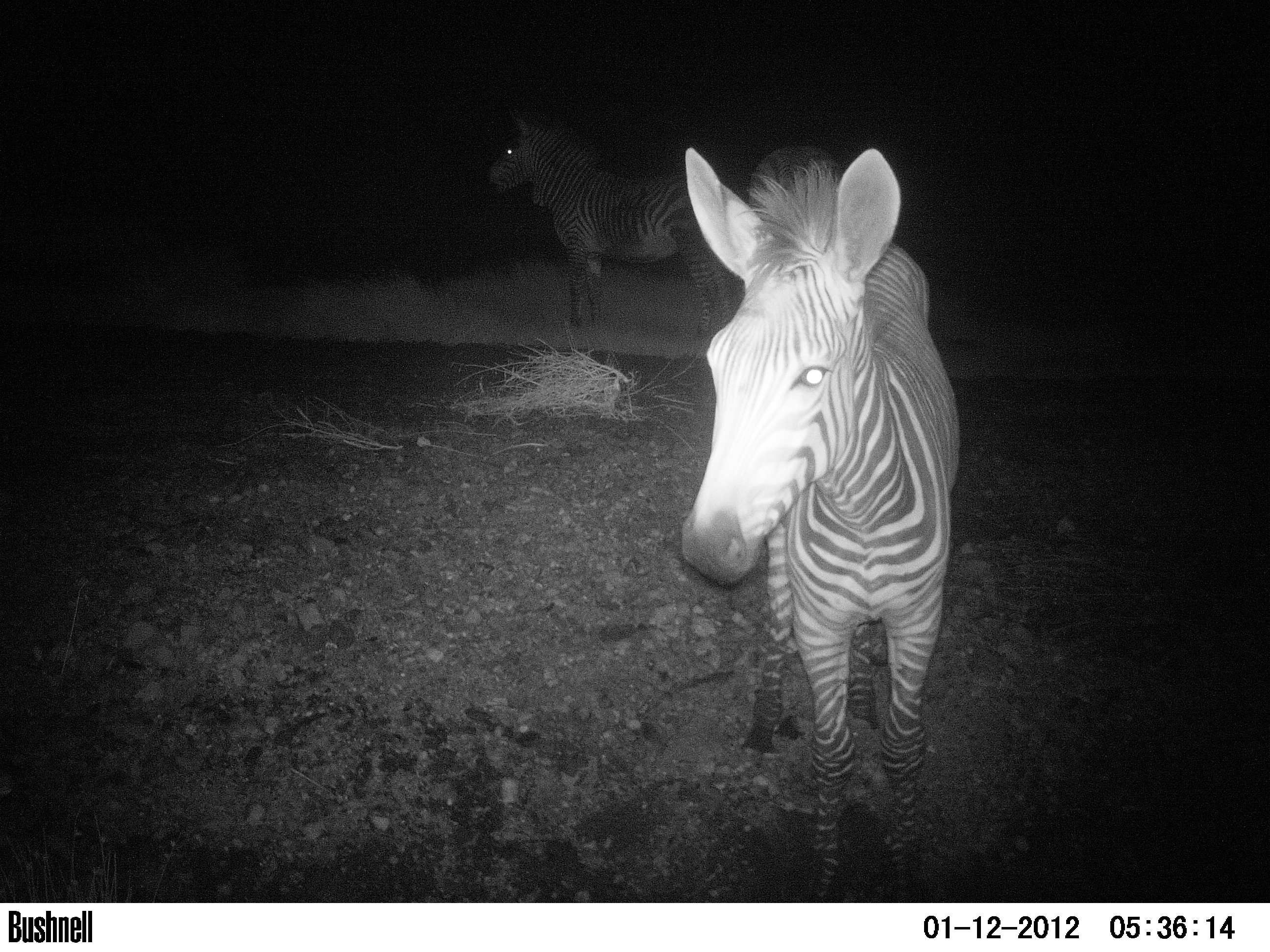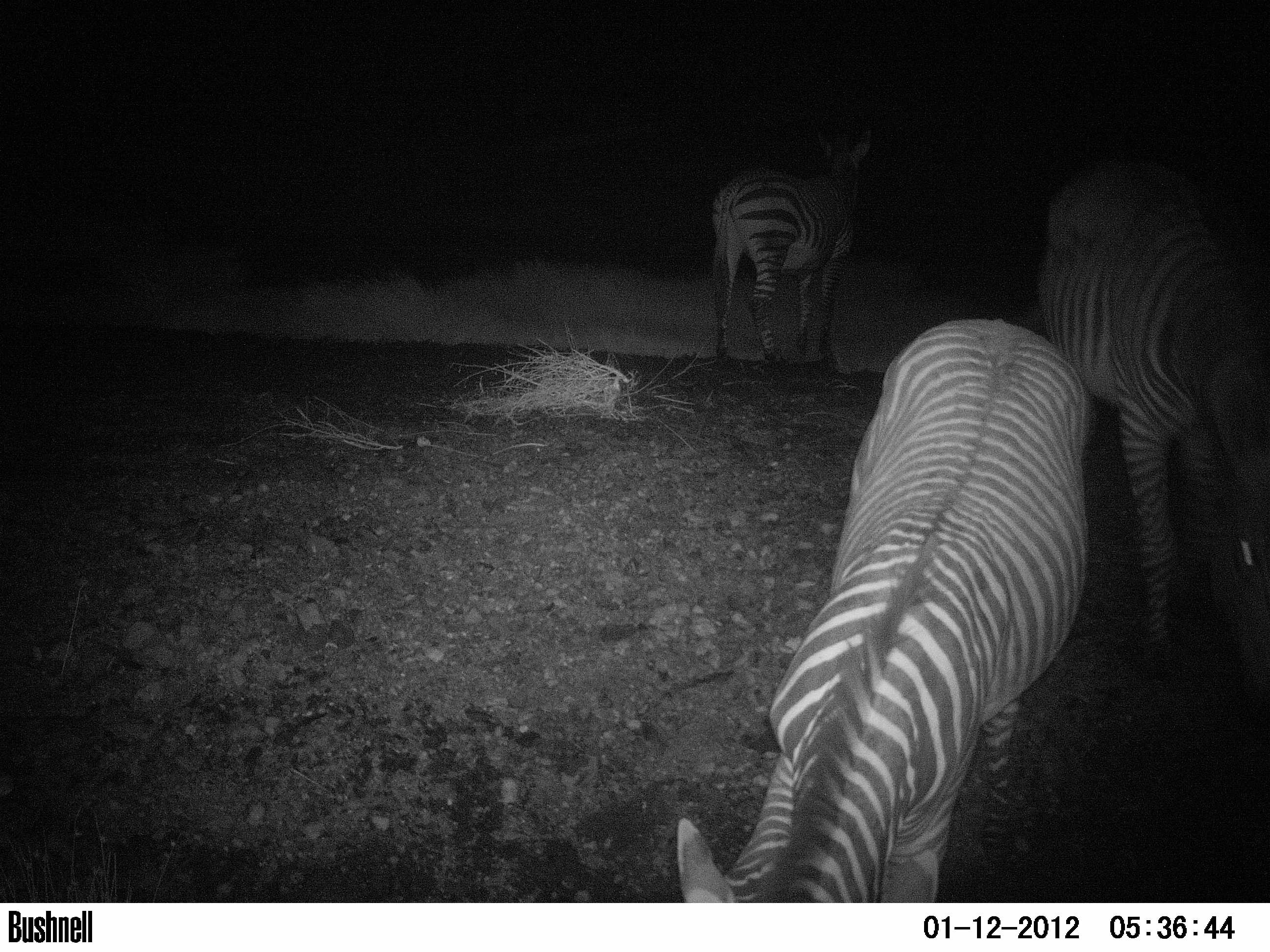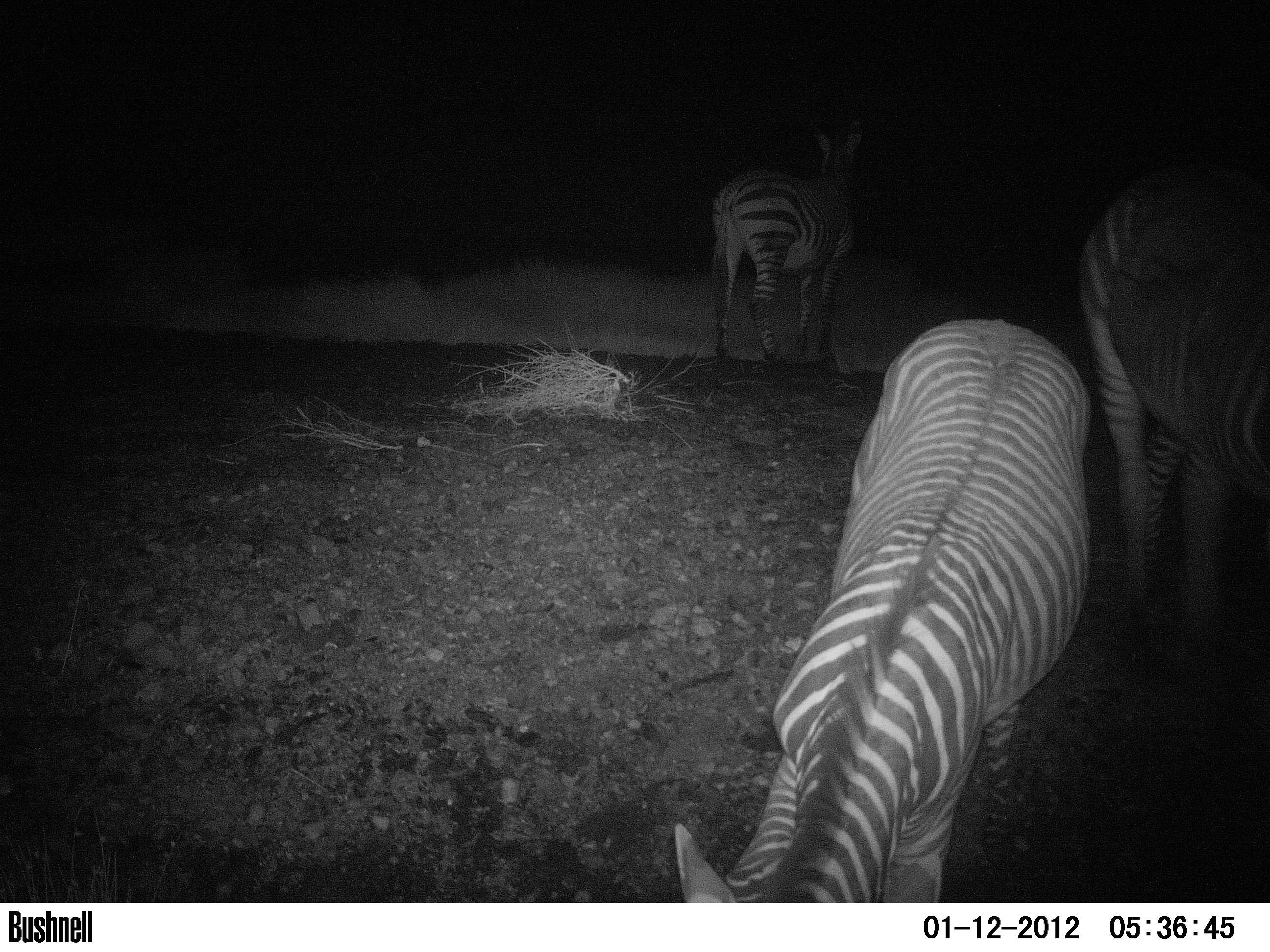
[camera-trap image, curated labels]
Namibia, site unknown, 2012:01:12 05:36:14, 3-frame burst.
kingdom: Animalia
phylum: Chordata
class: Mammalia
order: Perissodactyla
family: Equidae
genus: Equus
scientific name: Equus zebra hartmannae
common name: hartmann's mountain zebra